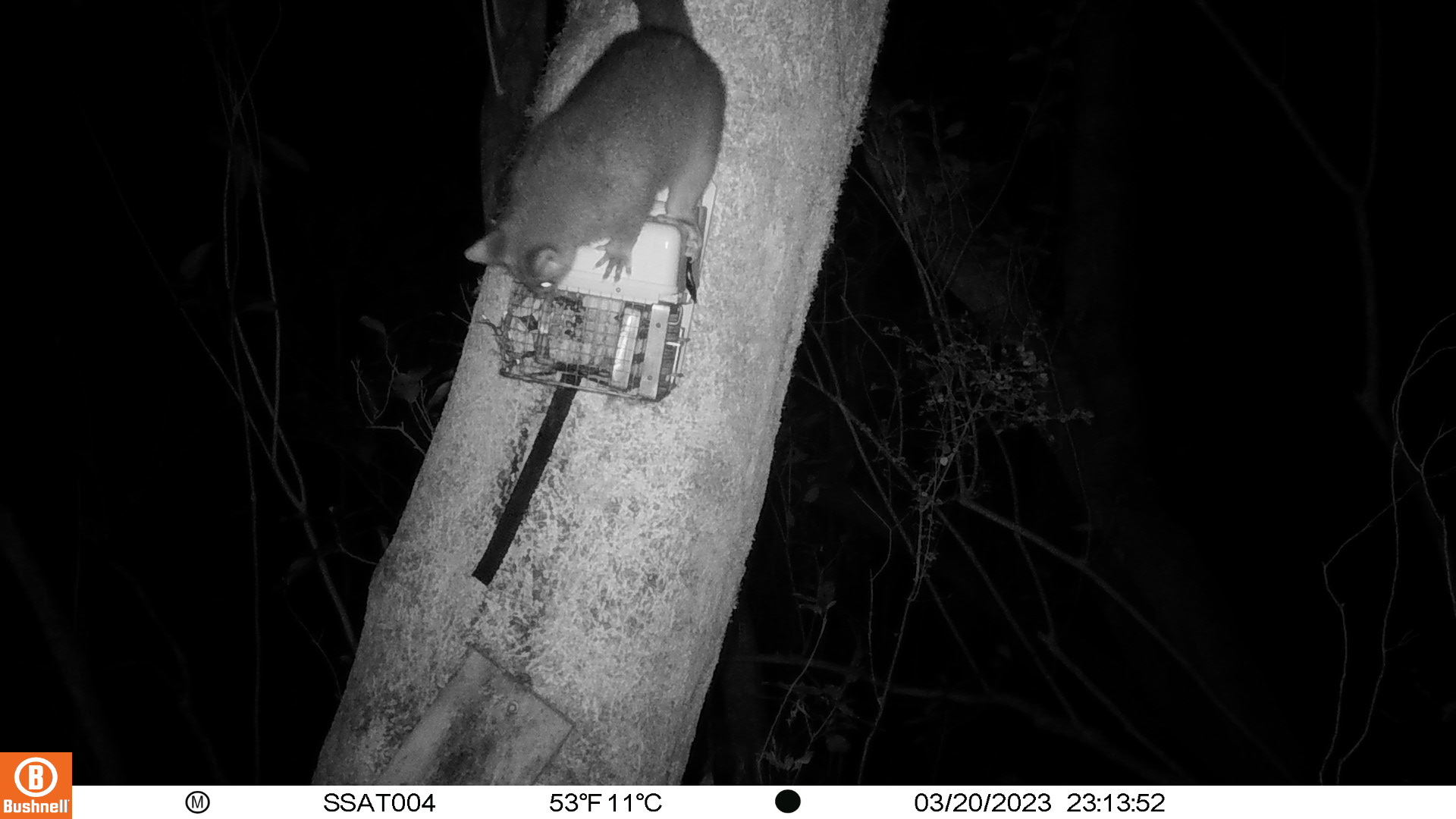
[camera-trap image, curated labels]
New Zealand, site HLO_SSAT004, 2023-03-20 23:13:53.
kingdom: Animalia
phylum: Chordata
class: Mammalia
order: Diprotodontia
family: Phalangeridae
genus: Trichosurus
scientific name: Trichosurus vulpecula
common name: common brushtail possum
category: possum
Possum (common brushtail possum) (Trichosurus vulpecula).